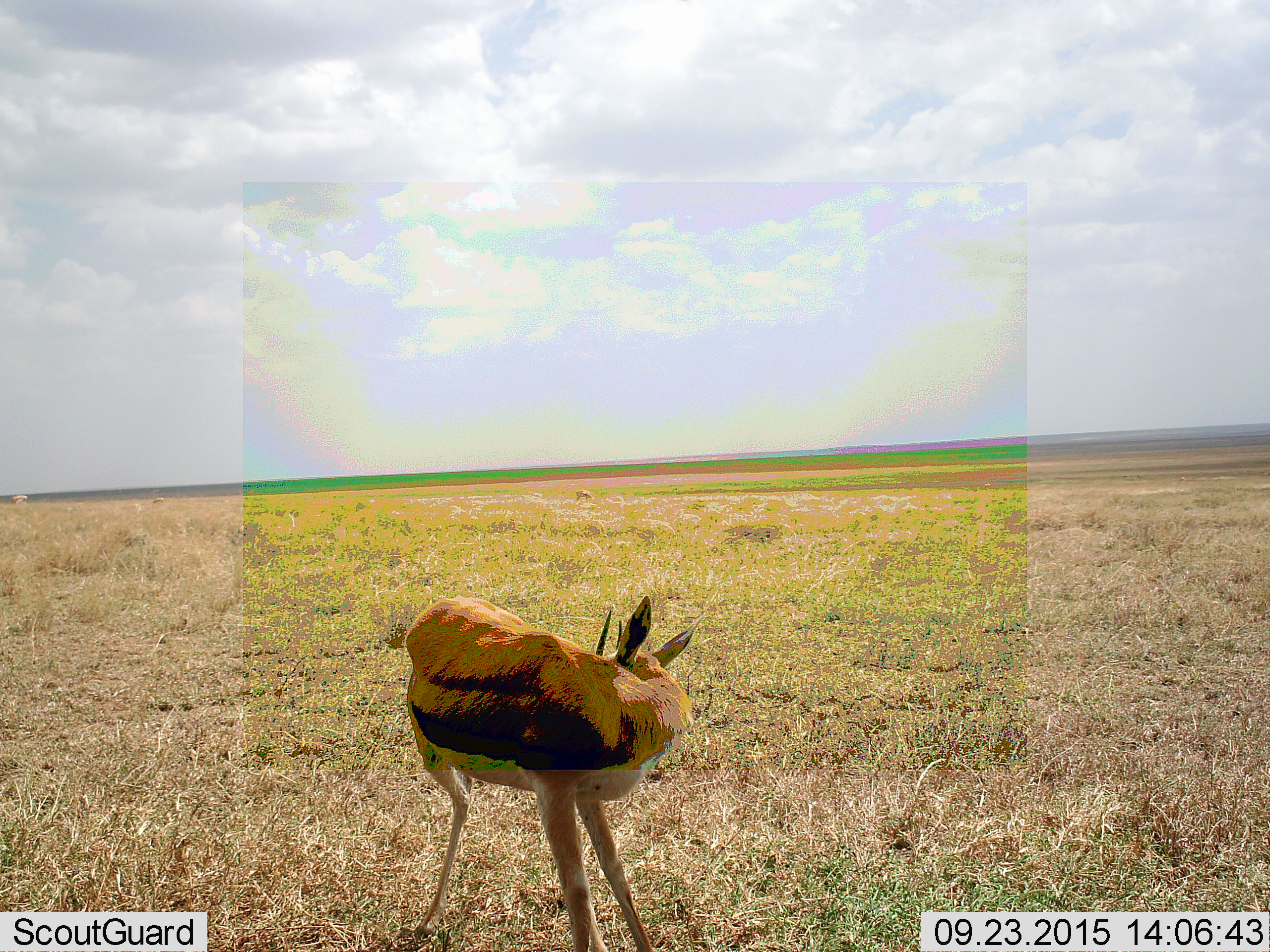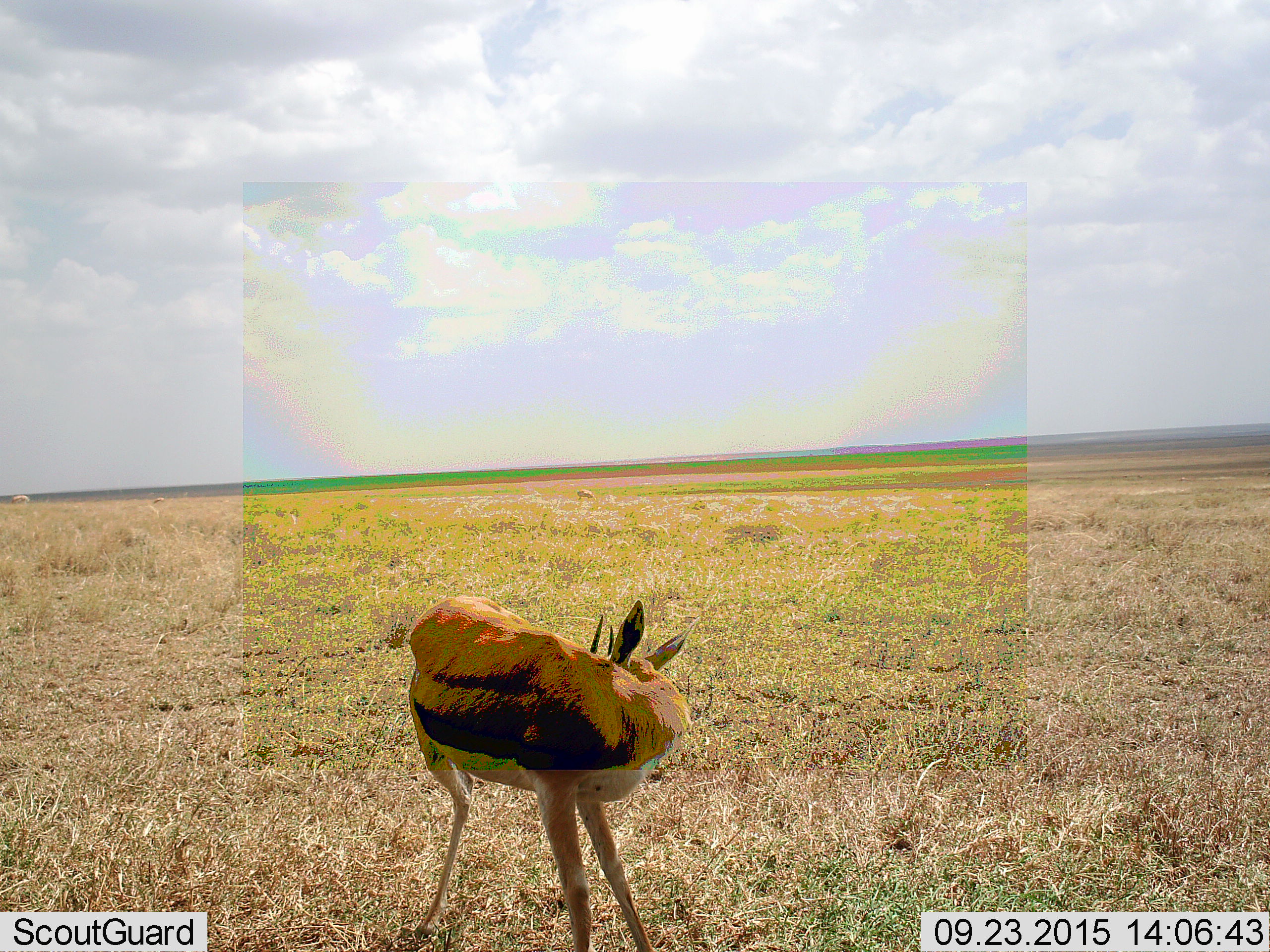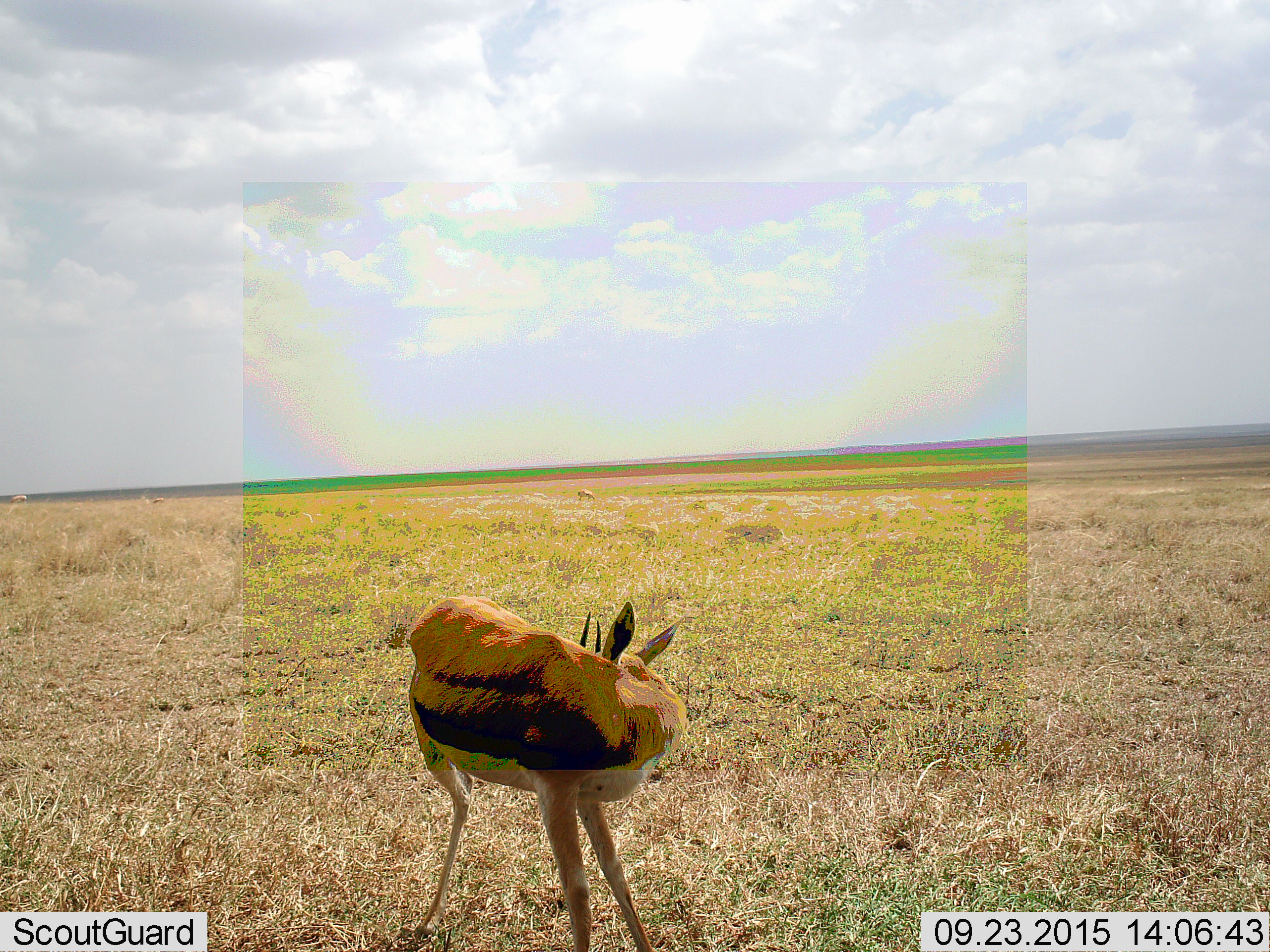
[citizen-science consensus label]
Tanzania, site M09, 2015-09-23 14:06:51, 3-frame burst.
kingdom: Animalia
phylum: Chordata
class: Mammalia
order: Artiodactyla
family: Bovidae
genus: Eudorcas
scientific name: Eudorcas thomsonii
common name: thomson's gazelle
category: gazellethomsons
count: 2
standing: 100%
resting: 0%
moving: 0%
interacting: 0%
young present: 0%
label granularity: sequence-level